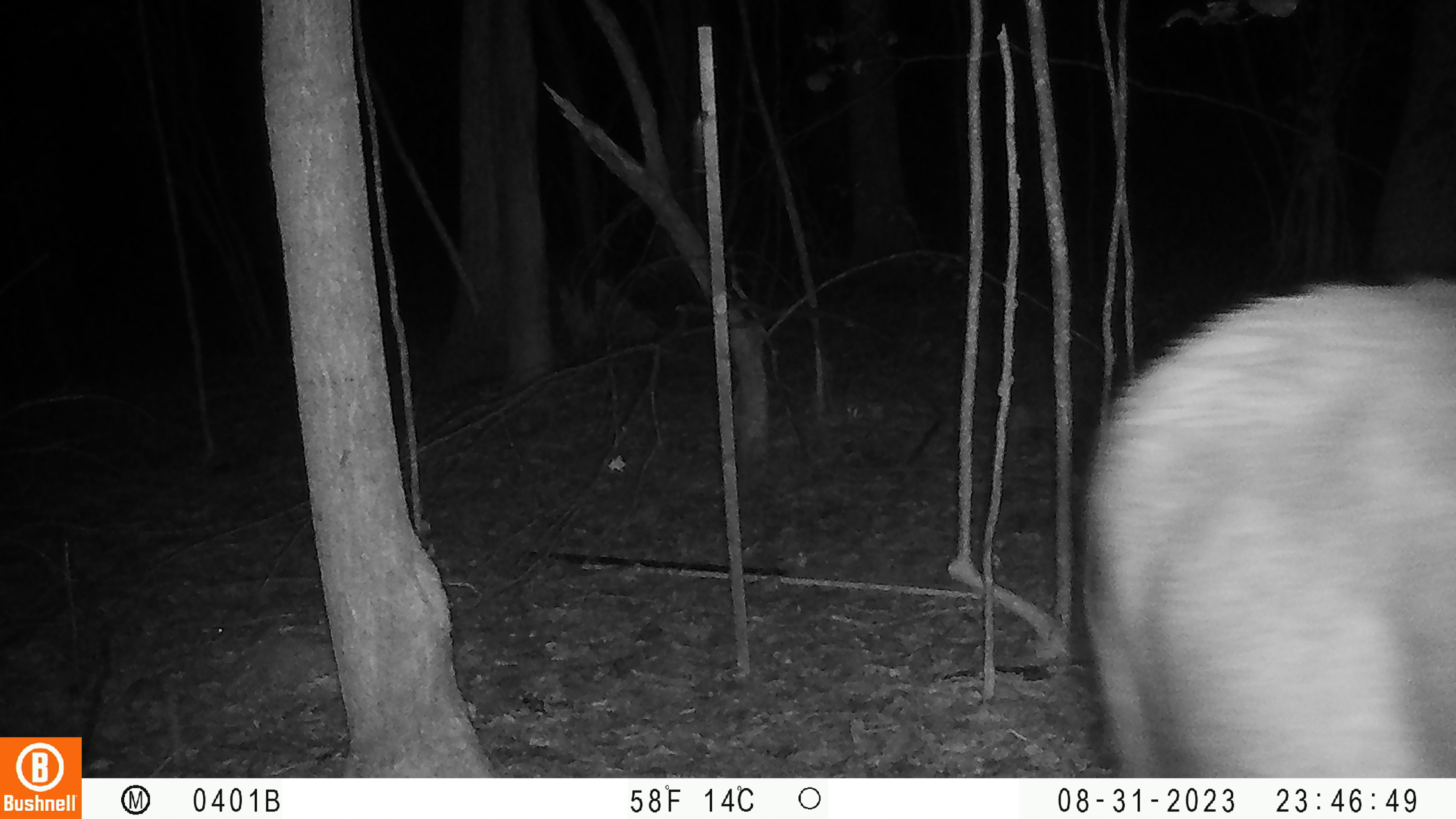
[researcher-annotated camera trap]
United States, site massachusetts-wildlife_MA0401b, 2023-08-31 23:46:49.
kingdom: Animalia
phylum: Chordata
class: Mammalia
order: Artiodactyla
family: Cervidae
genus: Alces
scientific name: Alces alces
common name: moose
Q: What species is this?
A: Moose (Alces alces).